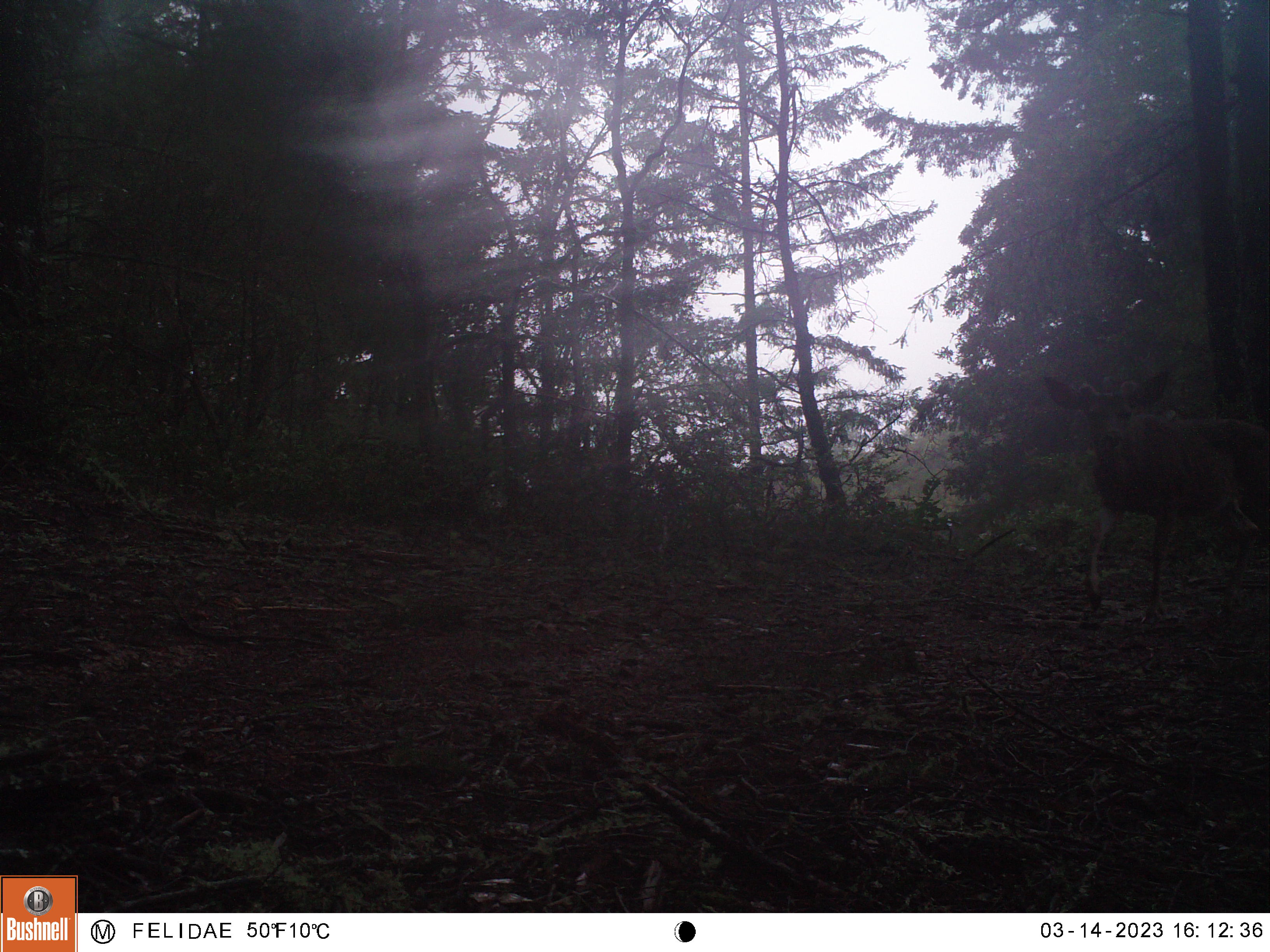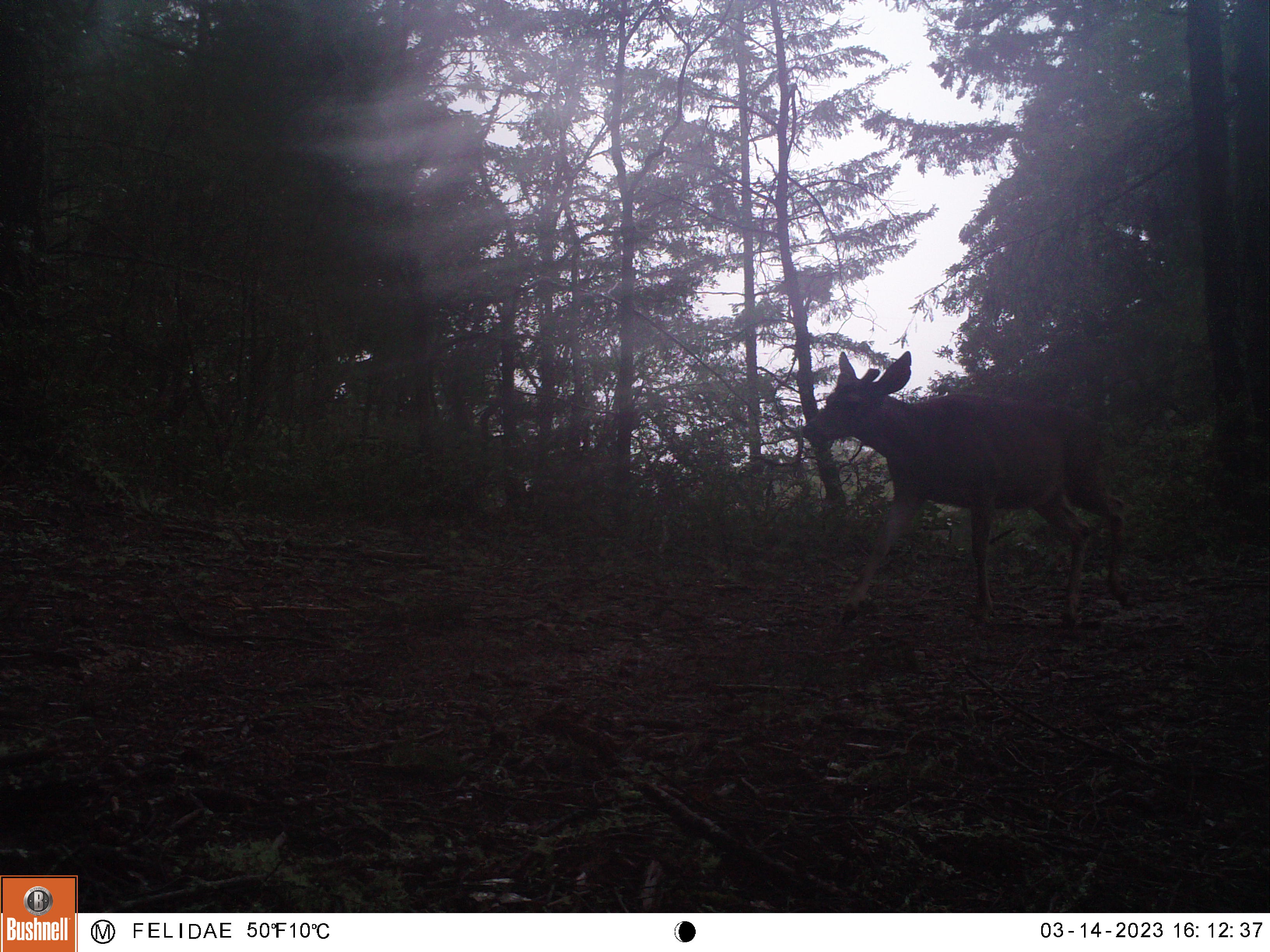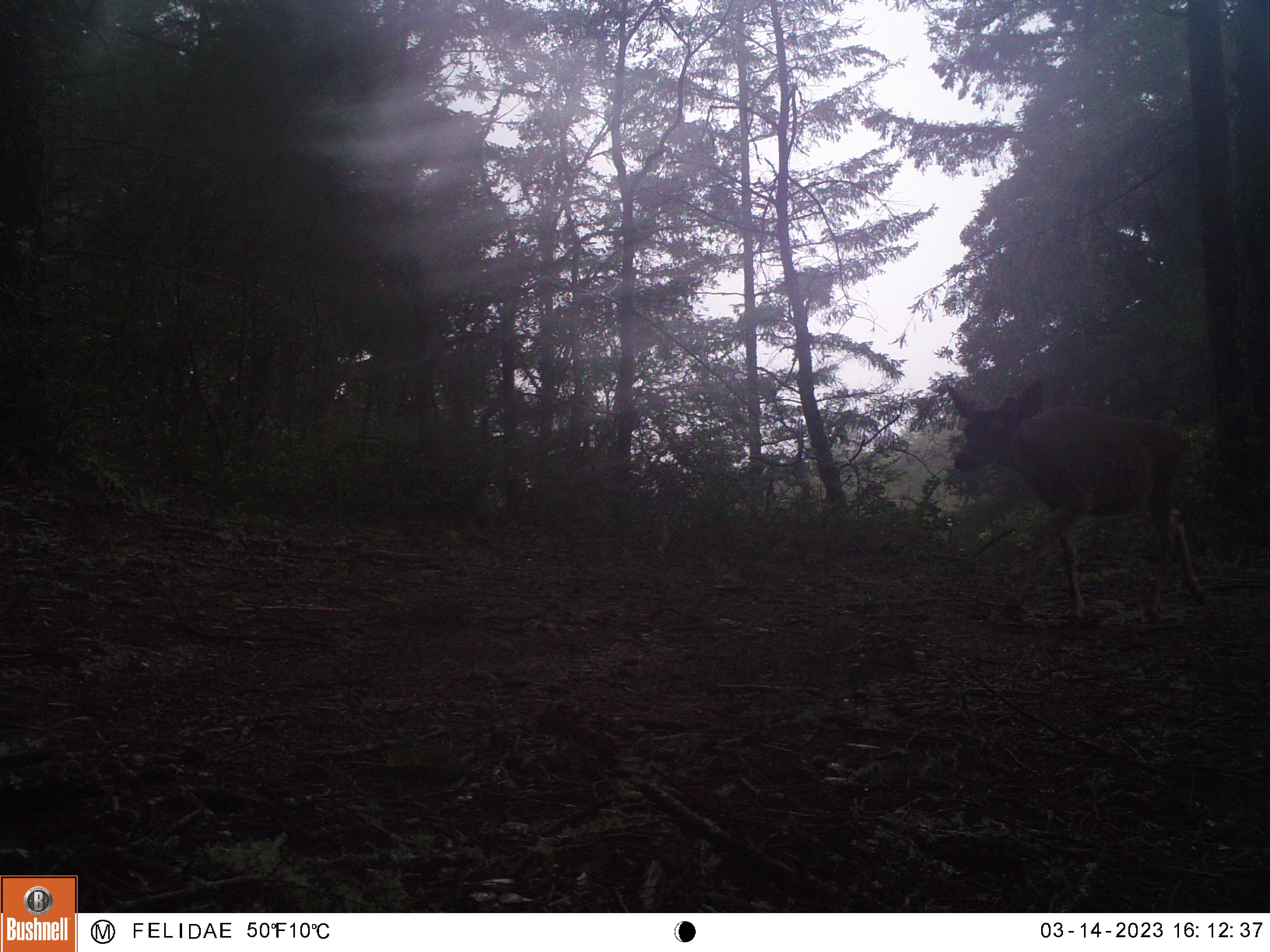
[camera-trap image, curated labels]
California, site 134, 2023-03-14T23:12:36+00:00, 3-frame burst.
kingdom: Animalia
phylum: Chordata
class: Mammalia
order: Artiodactyla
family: Cervidae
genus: Odocoileus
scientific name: Odocoileus hemionus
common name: mule deer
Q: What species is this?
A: Mule deer (Odocoileus hemionus).